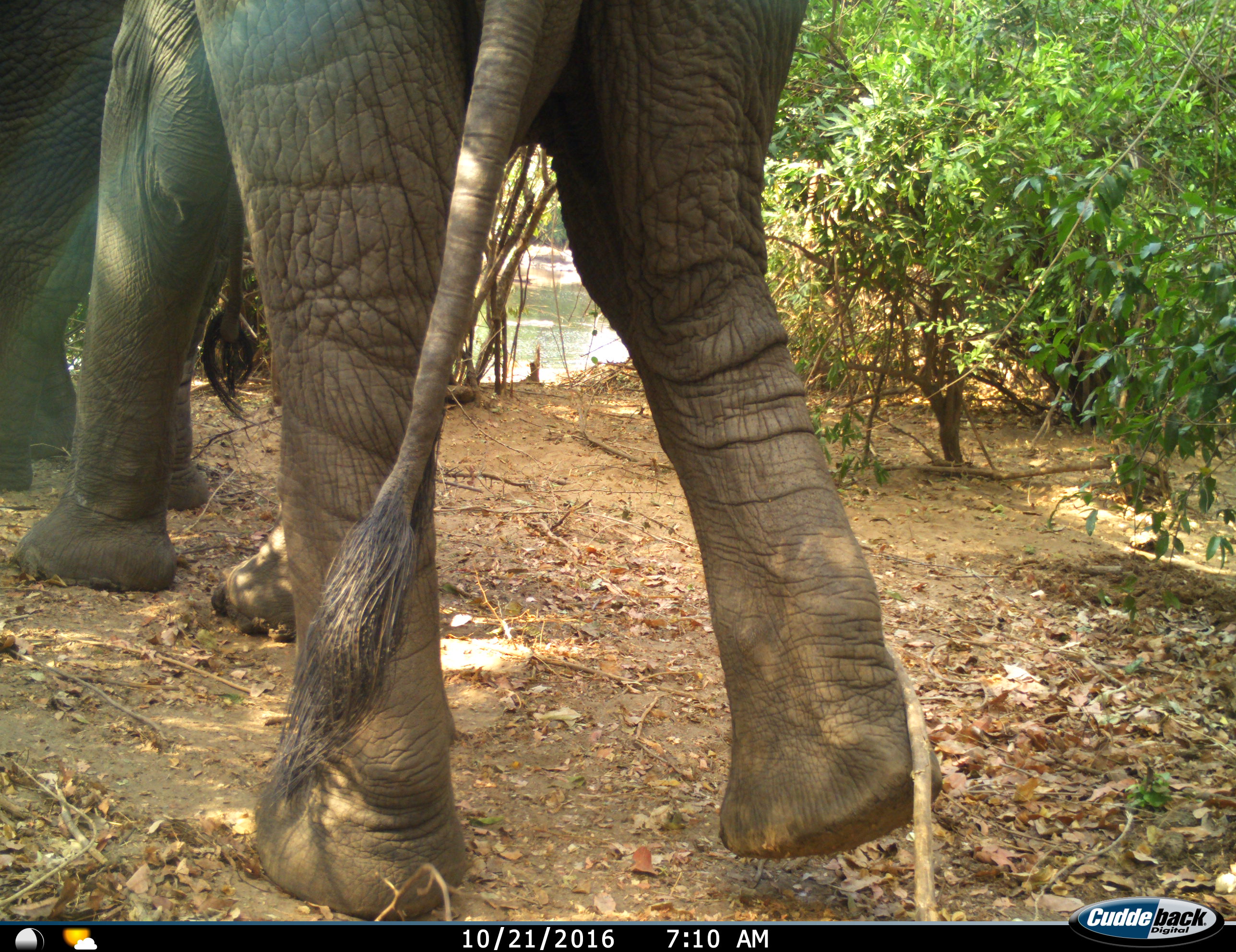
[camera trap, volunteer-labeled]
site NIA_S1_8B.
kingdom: Animalia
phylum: Chordata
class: Mammalia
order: Proboscidea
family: Elephantidae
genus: Loxodonta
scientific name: Loxodonta africana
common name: african bush elephant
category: elephant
Elephant (african bush elephant) (Loxodonta africana), count 2. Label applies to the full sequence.